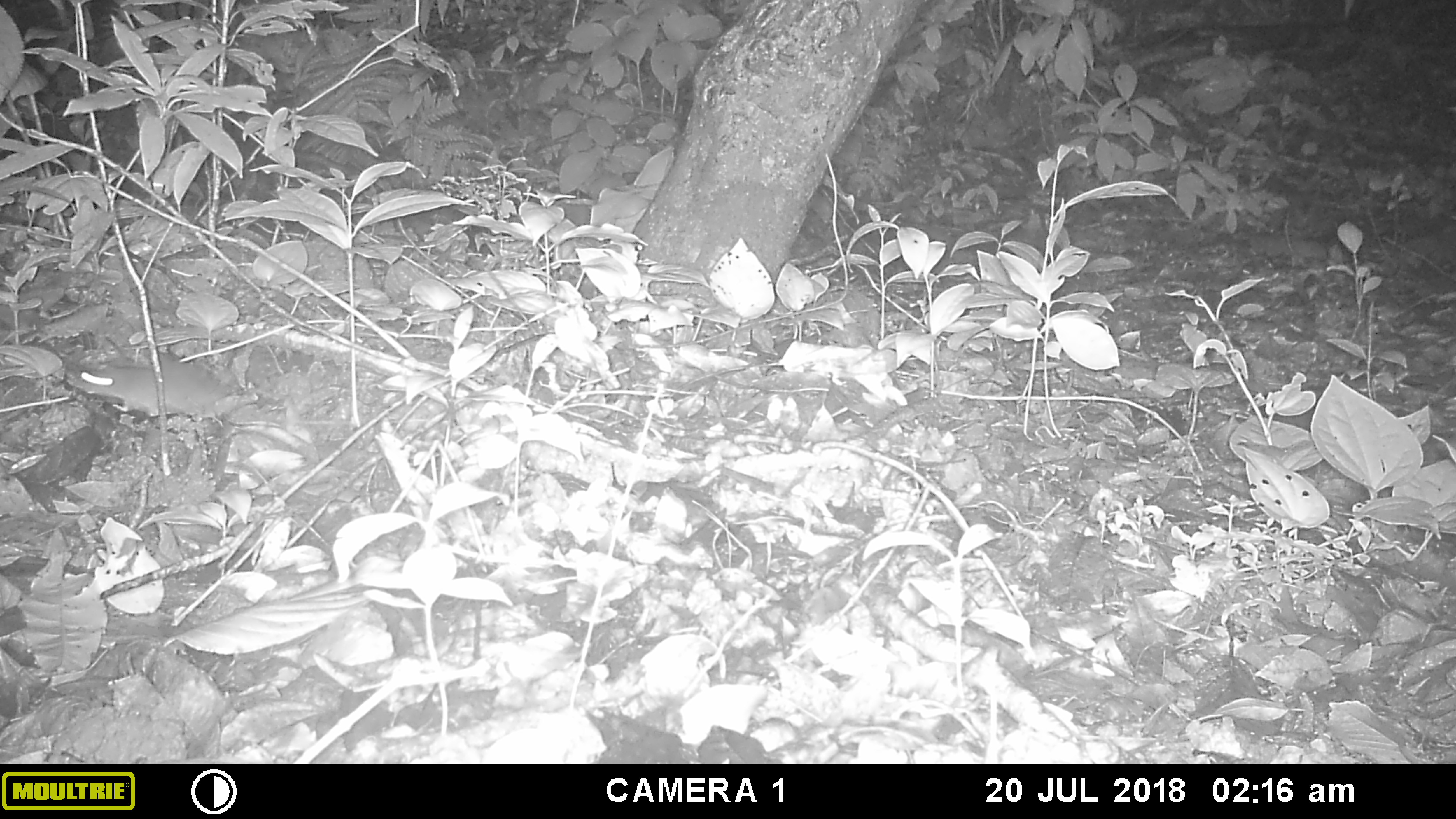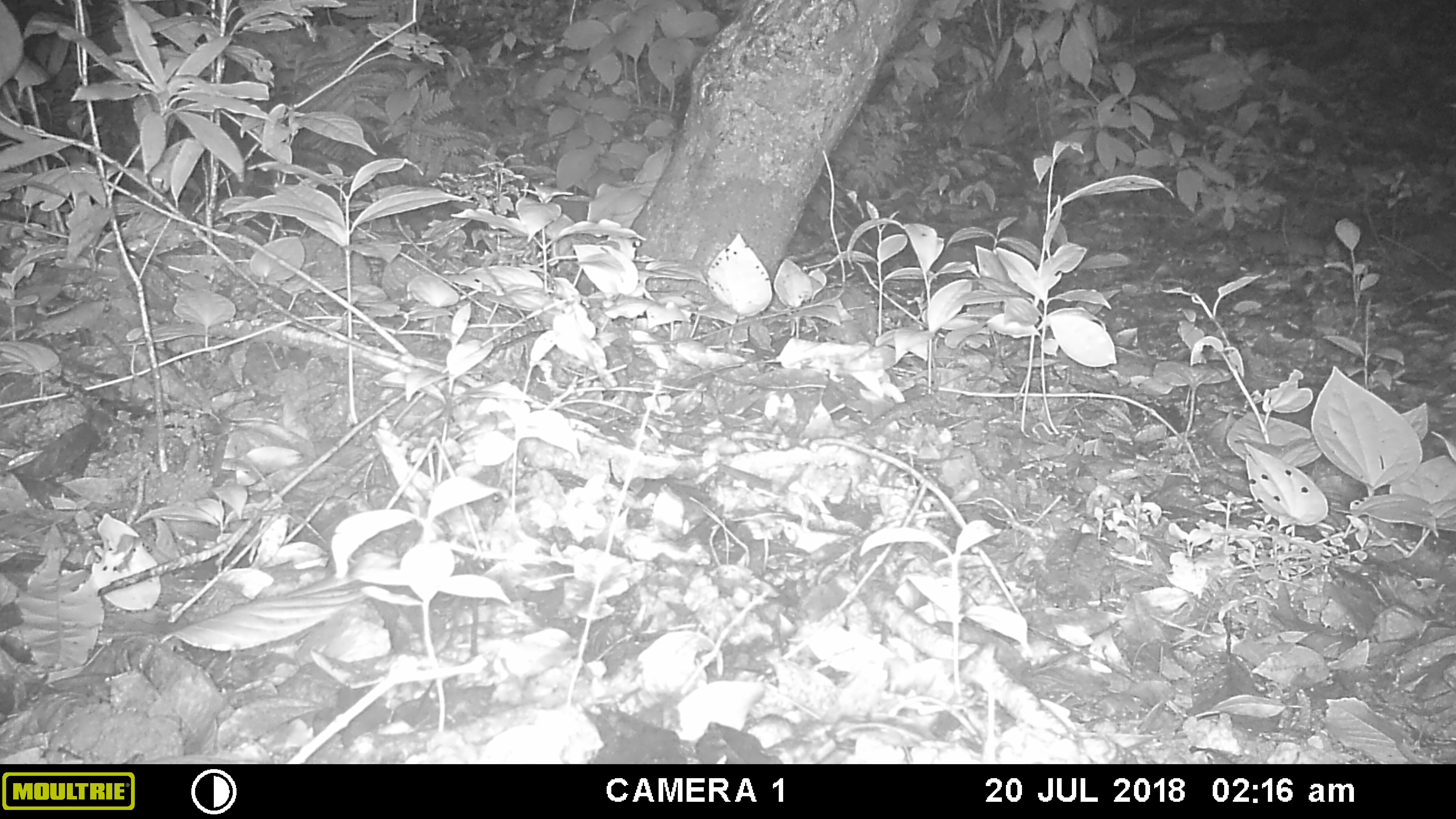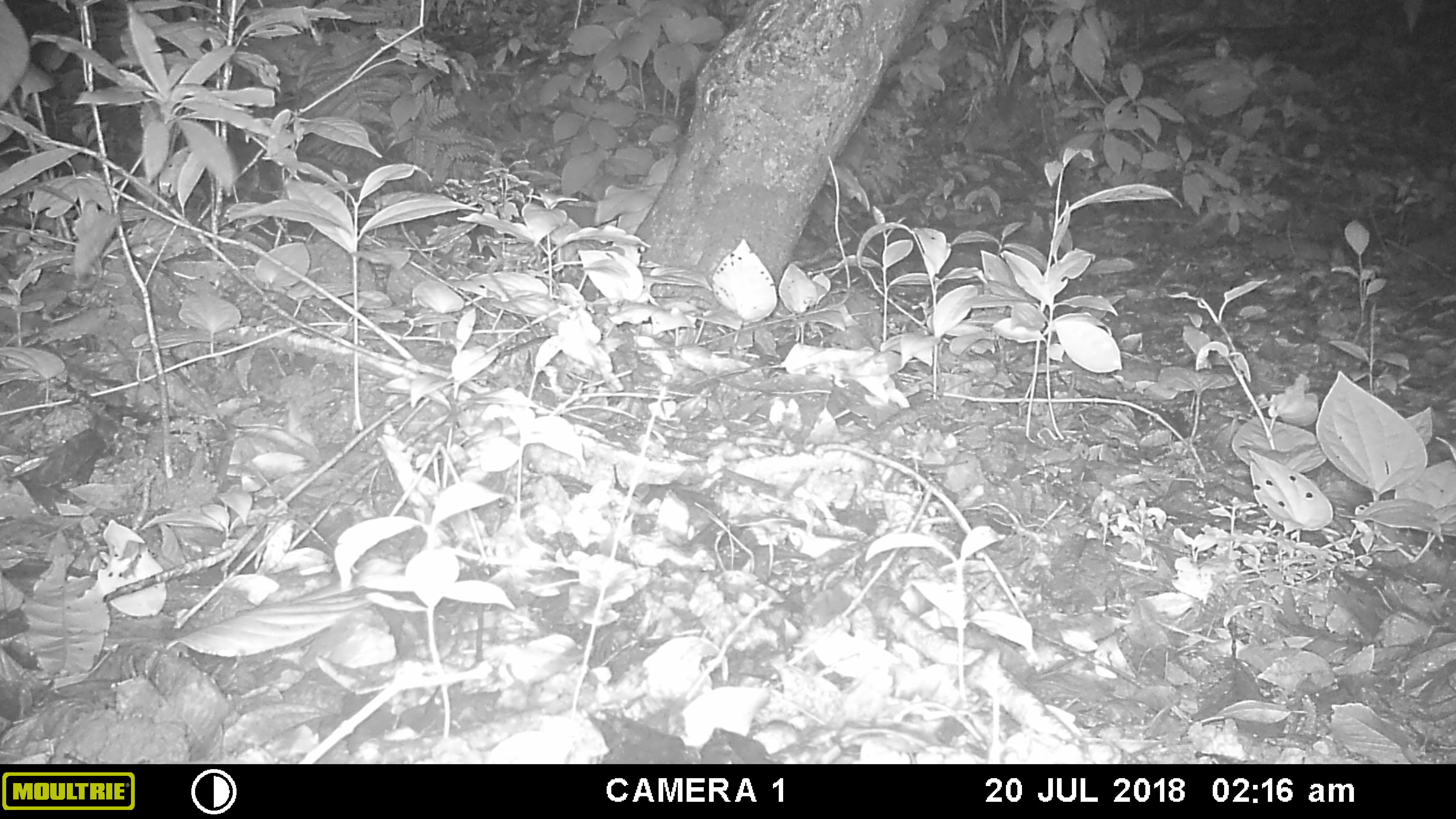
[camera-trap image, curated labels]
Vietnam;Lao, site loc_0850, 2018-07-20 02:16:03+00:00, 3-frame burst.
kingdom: Animalia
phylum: Chordata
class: Mammalia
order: Rodentia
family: Muridae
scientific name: Muridae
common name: old-world mice and rats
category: unidentified murid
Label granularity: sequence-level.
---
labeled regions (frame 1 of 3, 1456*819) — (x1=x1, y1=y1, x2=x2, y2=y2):
unidentified murid: (x1=66, y1=352, x2=237, y2=418)